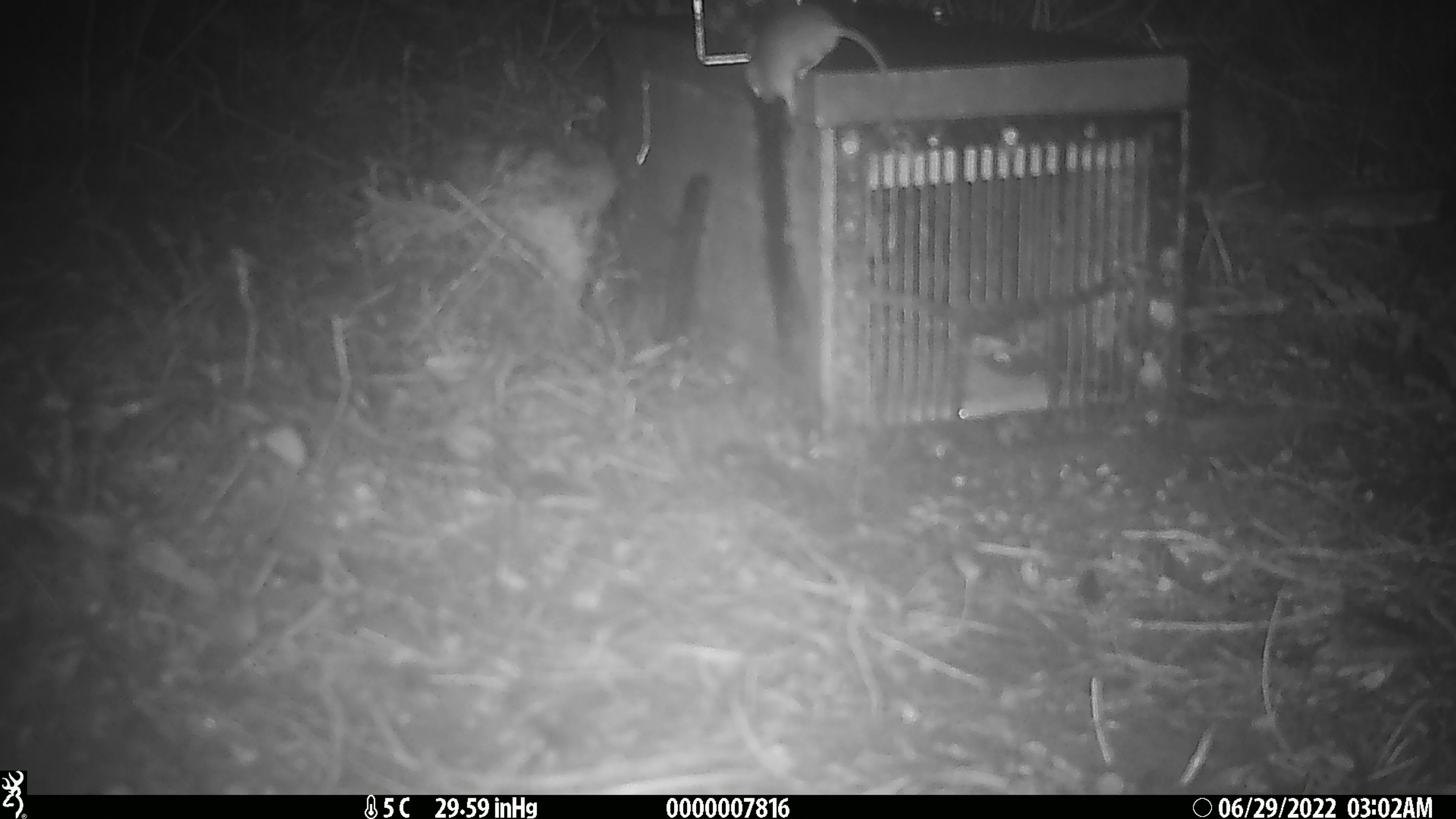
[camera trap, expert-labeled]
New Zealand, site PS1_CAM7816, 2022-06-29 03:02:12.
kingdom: Animalia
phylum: Chordata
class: Mammalia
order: Rodentia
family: Muridae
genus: Mus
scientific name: Mus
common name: mouse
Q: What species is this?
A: Mouse (Mus).